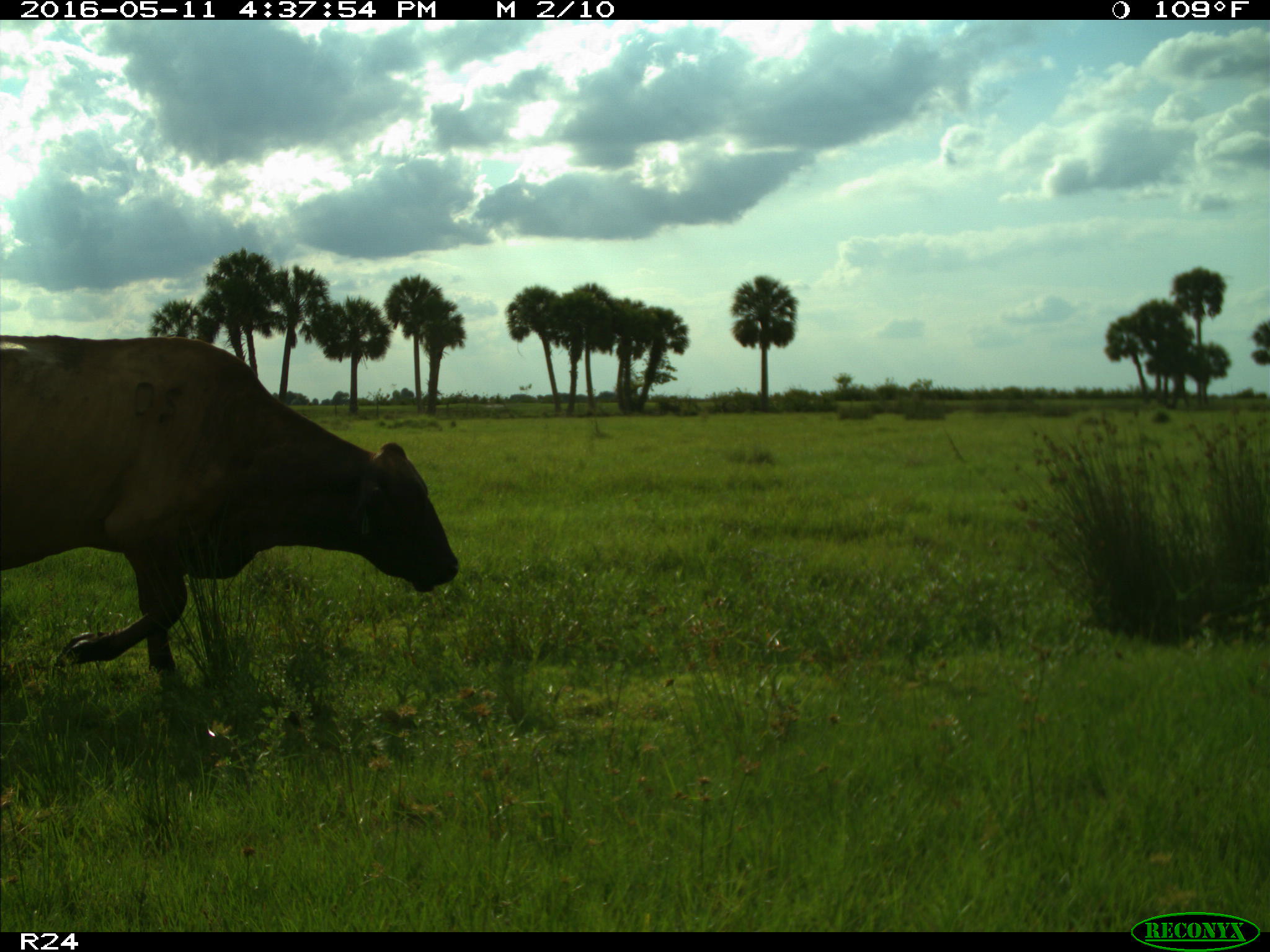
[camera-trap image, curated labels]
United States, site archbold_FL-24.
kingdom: Animalia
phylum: Chordata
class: Mammalia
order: Artiodactyla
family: Bovidae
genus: Bos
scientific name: Bos taurus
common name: domestic cow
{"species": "Bos taurus (domestic cow)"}